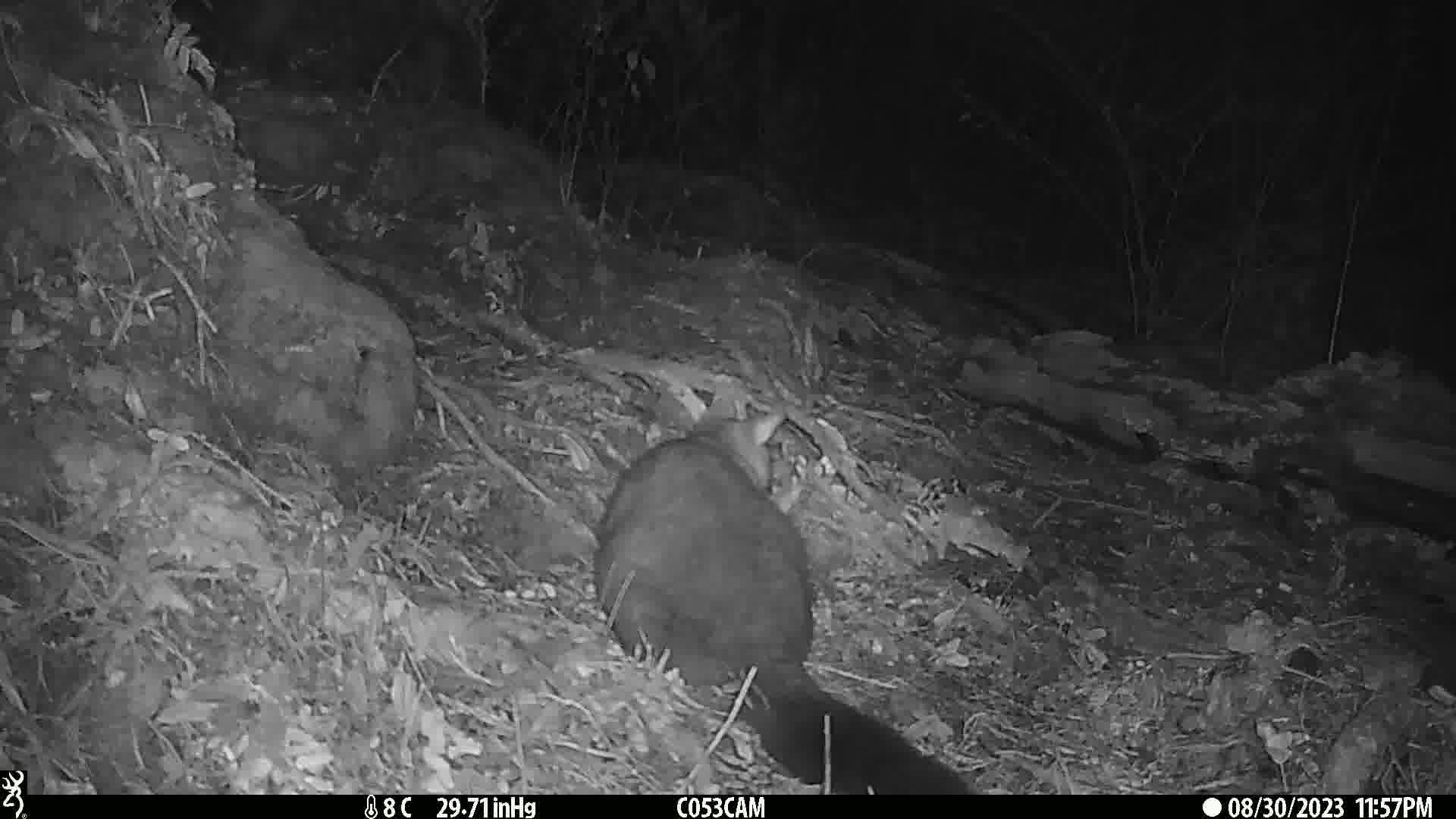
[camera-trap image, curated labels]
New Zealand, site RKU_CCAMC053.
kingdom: Animalia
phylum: Chordata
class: Mammalia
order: Diprotodontia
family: Phalangeridae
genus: Trichosurus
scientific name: Trichosurus vulpecula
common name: common brushtail possum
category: possum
Possum (common brushtail possum) (Trichosurus vulpecula).